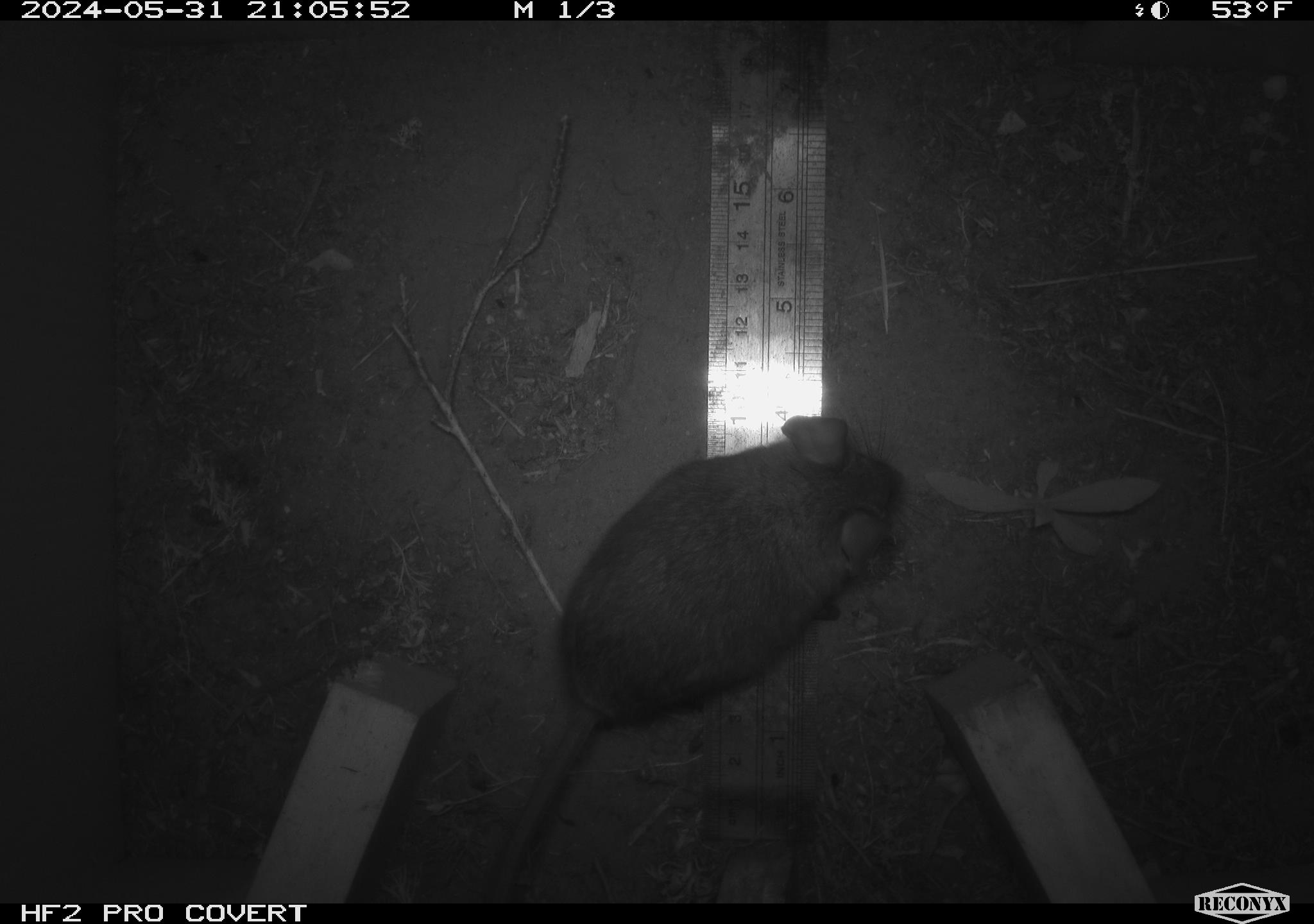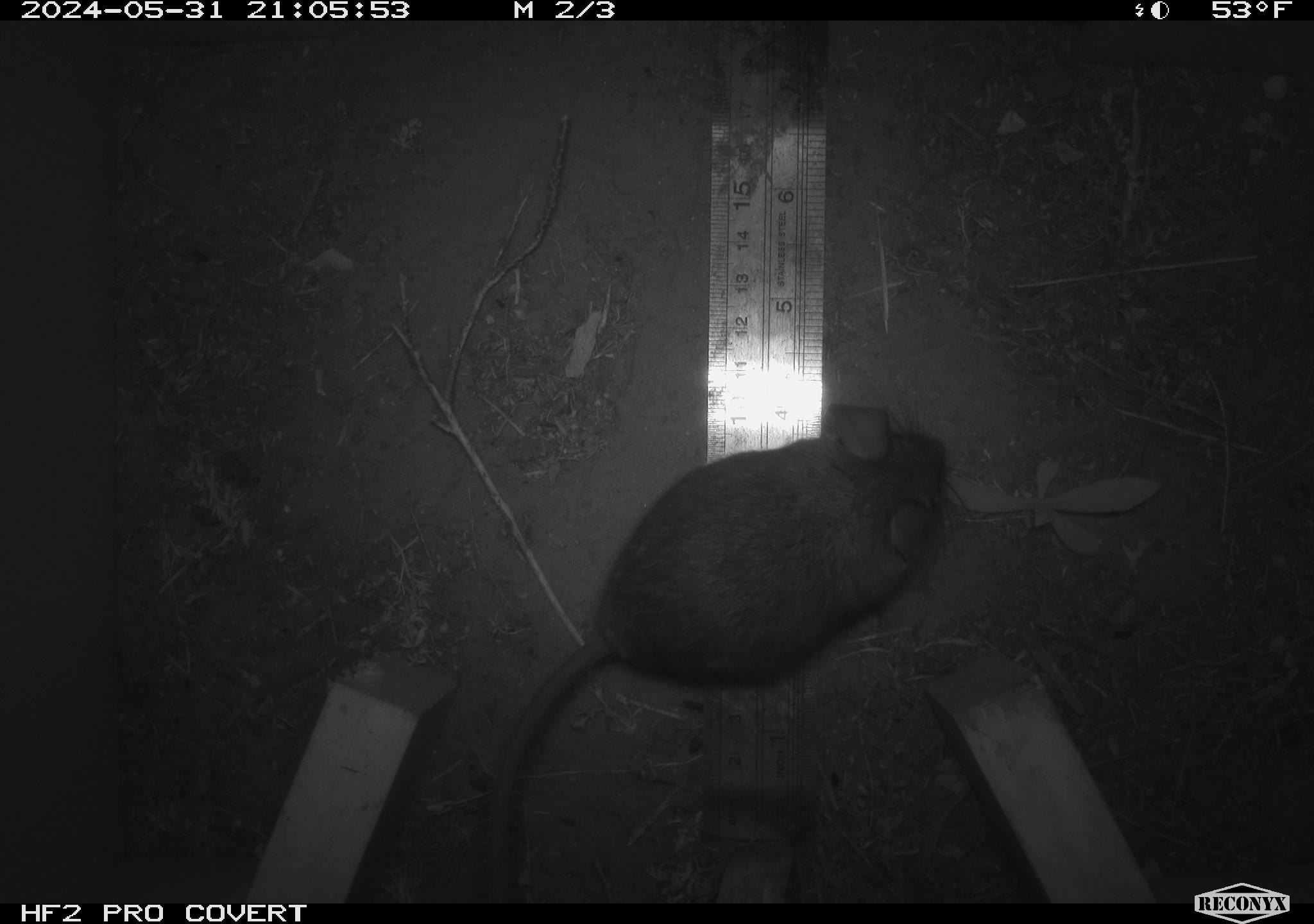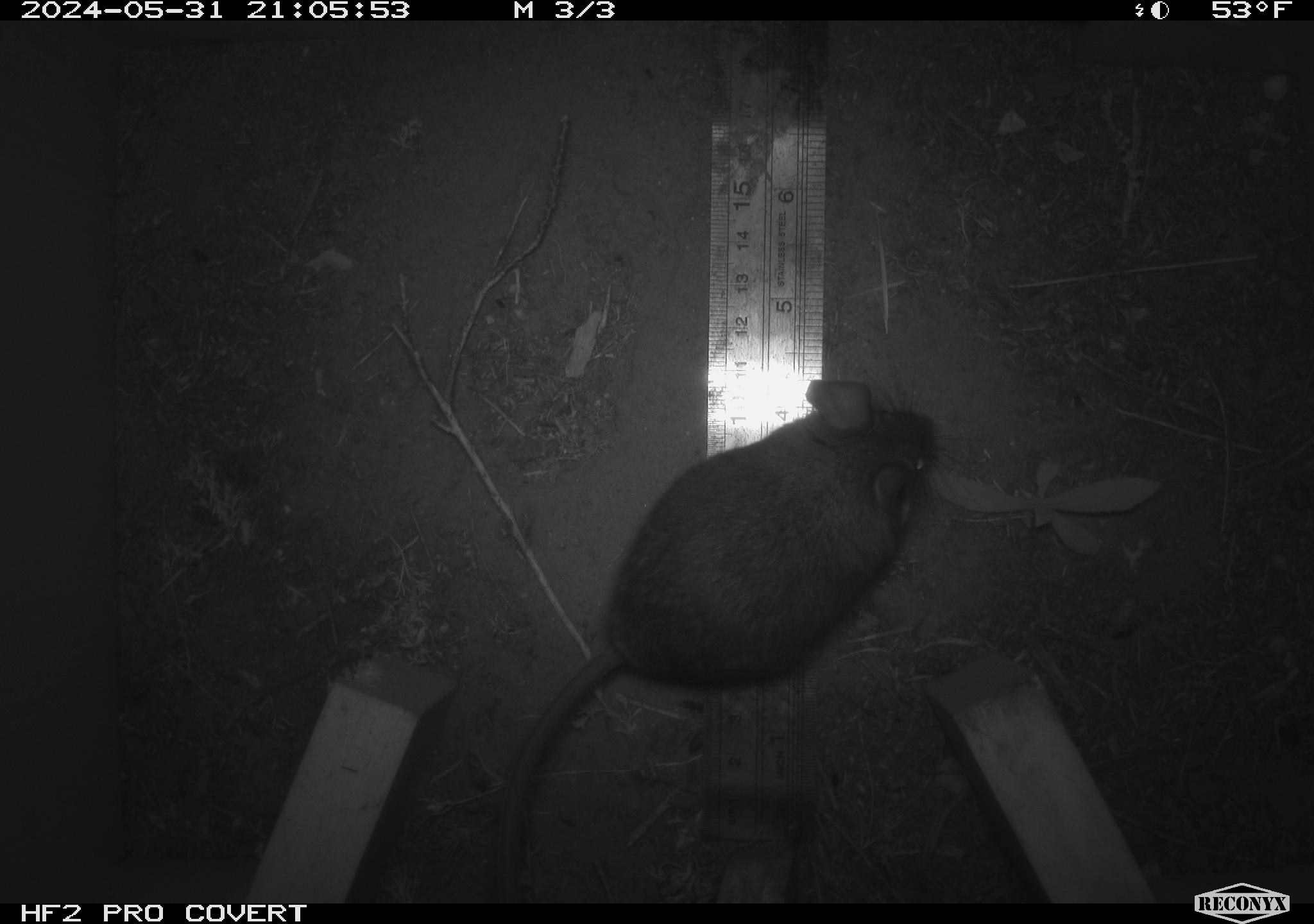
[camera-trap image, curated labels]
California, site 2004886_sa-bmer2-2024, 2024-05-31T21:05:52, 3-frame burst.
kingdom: Animalia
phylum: Chordata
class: Mammalia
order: Rodentia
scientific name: Rodentia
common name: woodrat or rat or mouse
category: woodrat or rat or mouse species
Woodrat or rat or mouse species (woodrat or rat or mouse) (Rodentia).